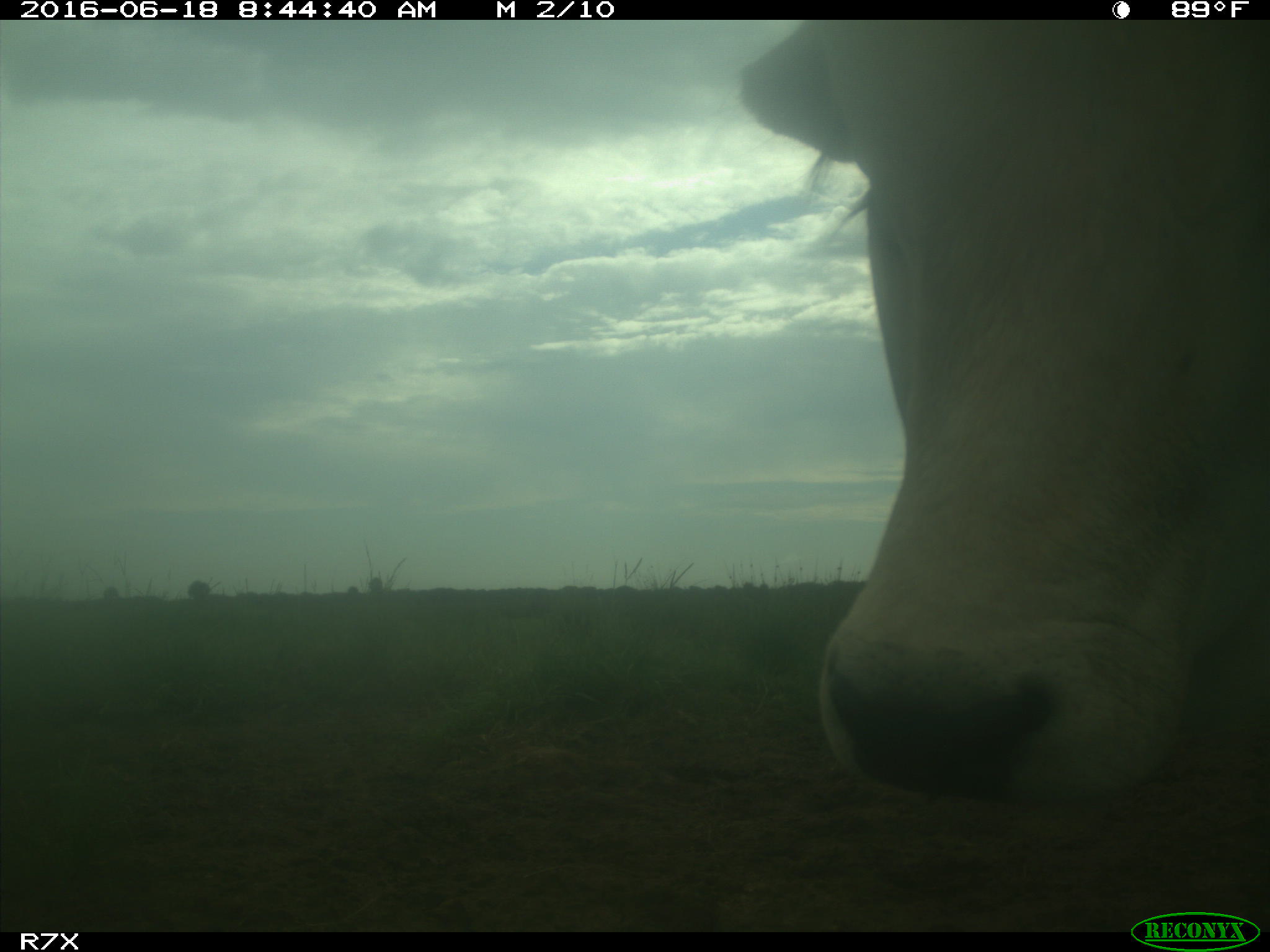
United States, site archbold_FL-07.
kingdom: Animalia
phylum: Chordata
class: Mammalia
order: Artiodactyla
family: Bovidae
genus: Bos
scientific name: Bos taurus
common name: domestic cow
Bos taurus (domestic cow).